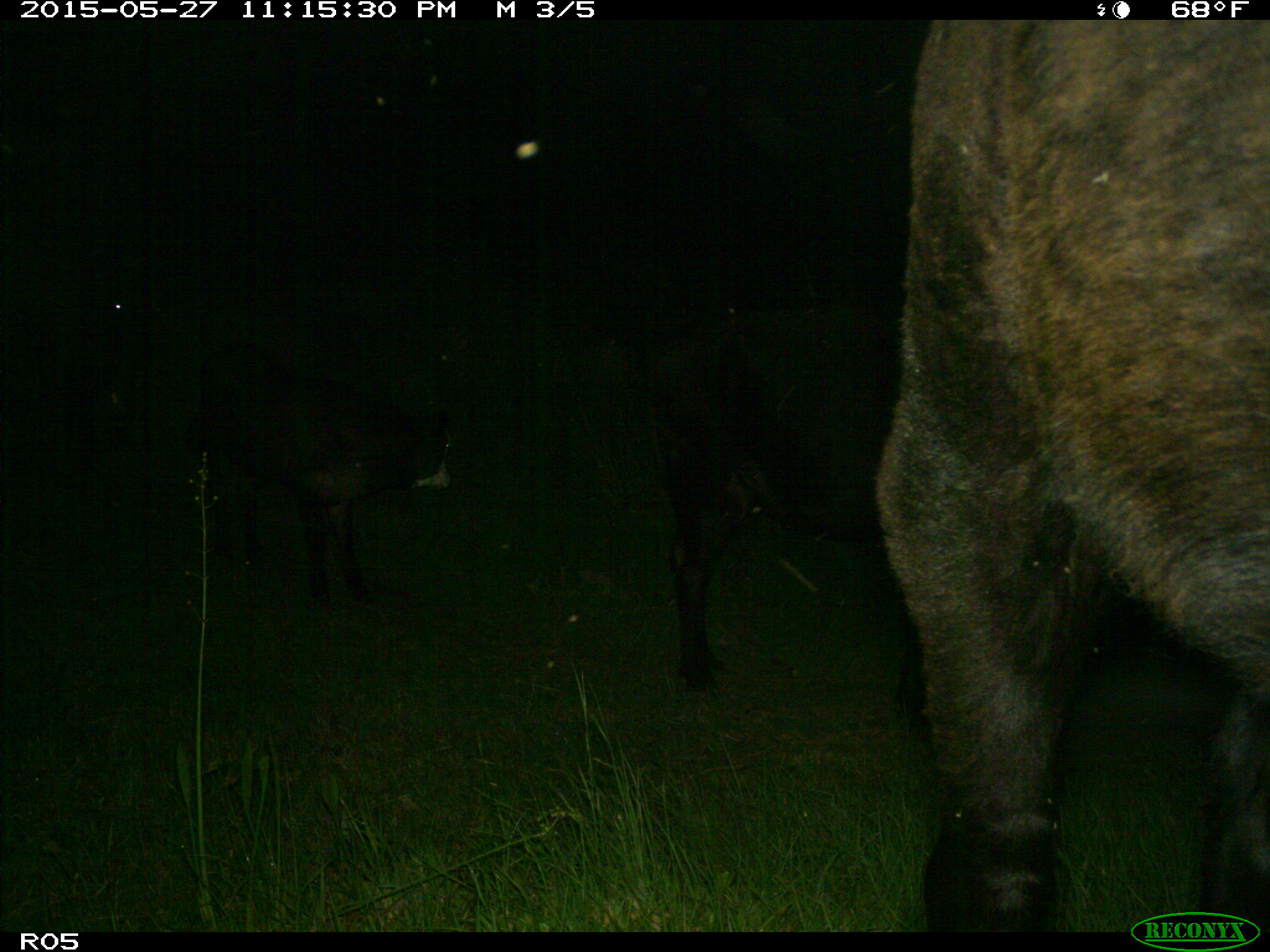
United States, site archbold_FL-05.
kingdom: Animalia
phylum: Chordata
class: Mammalia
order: Artiodactyla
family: Bovidae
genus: Bos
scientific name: Bos taurus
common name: domestic cow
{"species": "Bos taurus (domestic cow)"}